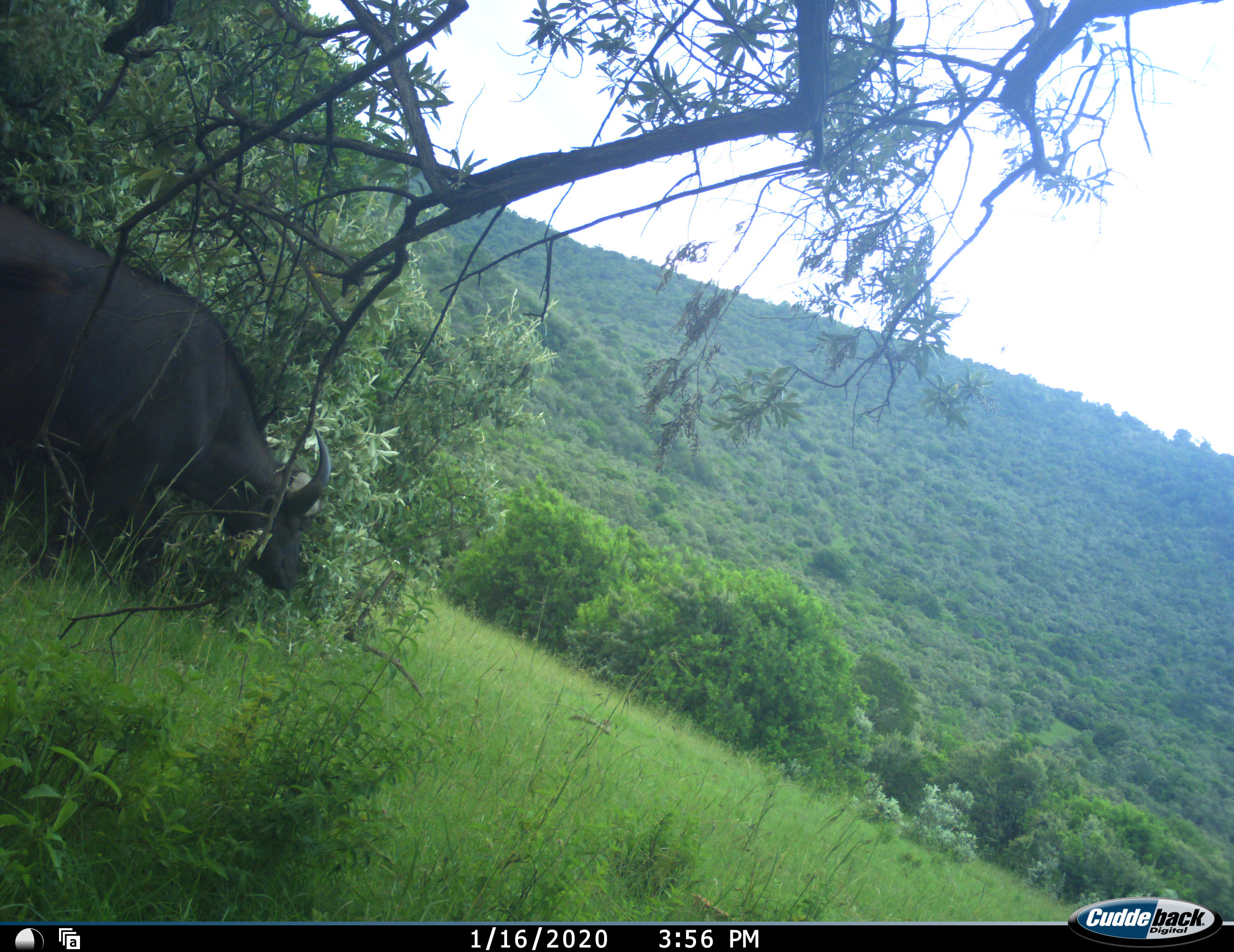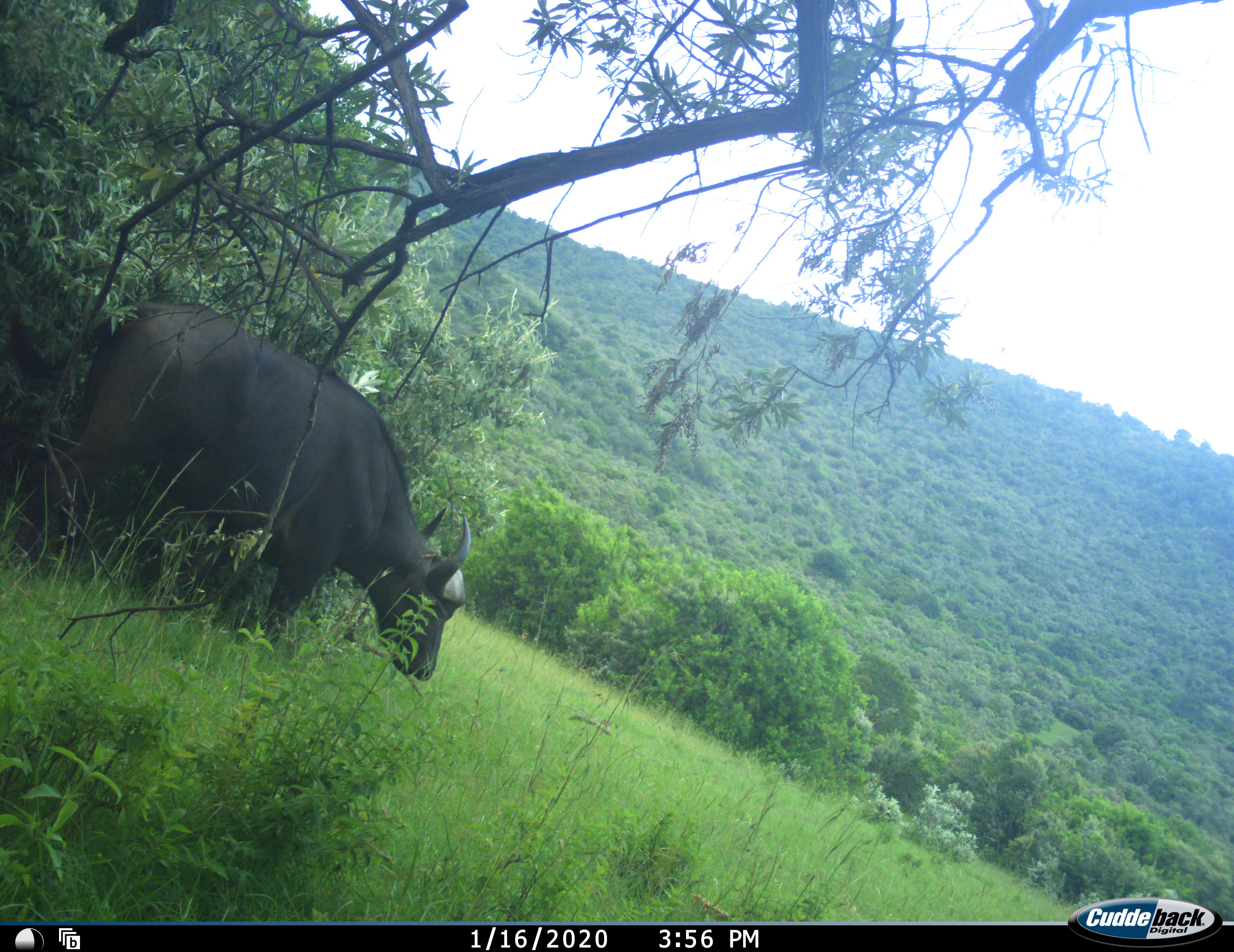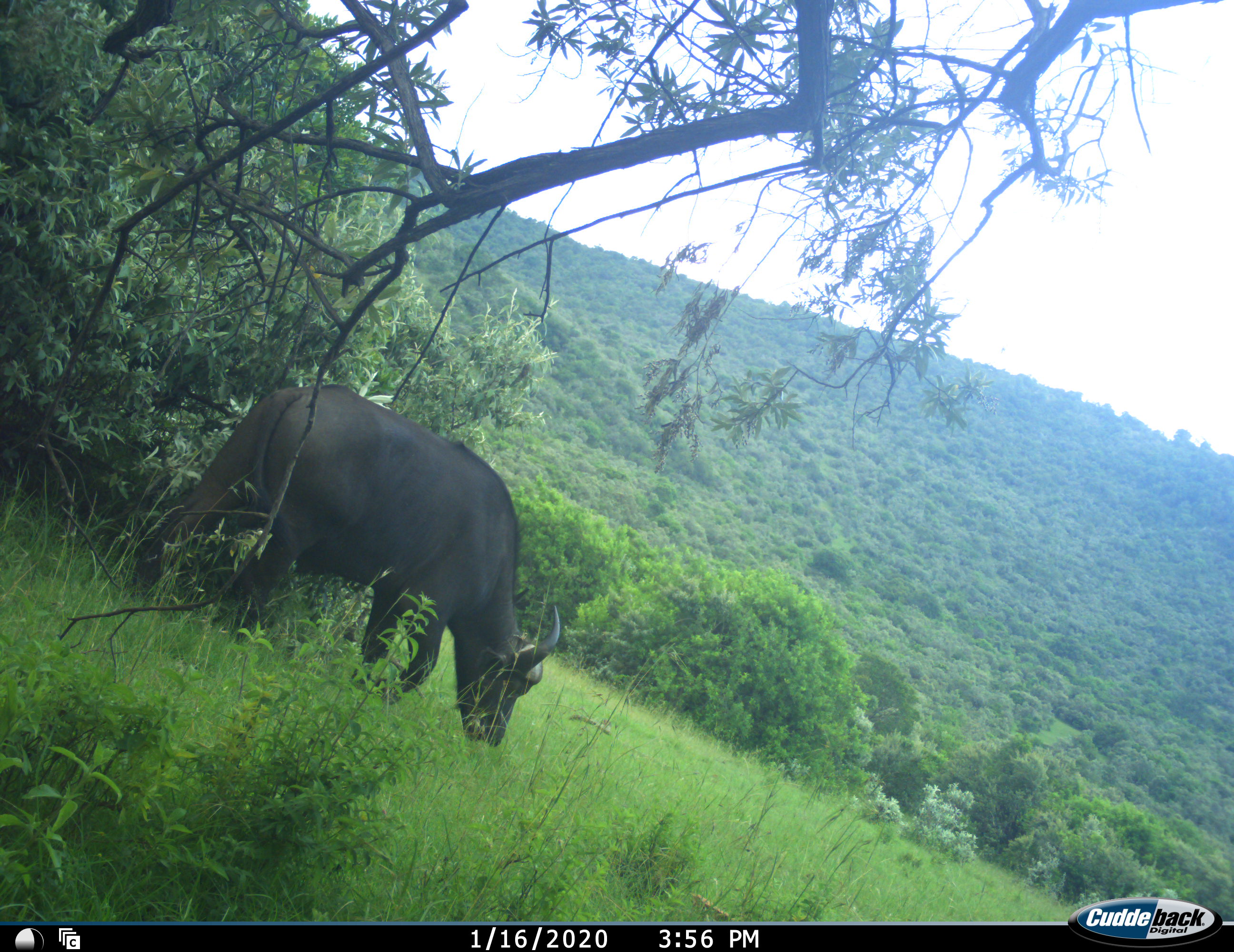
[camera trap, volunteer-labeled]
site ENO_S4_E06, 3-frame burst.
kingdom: Animalia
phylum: Chordata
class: Mammalia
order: Artiodactyla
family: Bovidae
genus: Syncerus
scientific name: Syncerus caffer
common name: african buffalo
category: buffalo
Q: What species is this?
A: Buffalo (african buffalo) (Syncerus caffer).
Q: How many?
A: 1.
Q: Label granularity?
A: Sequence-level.